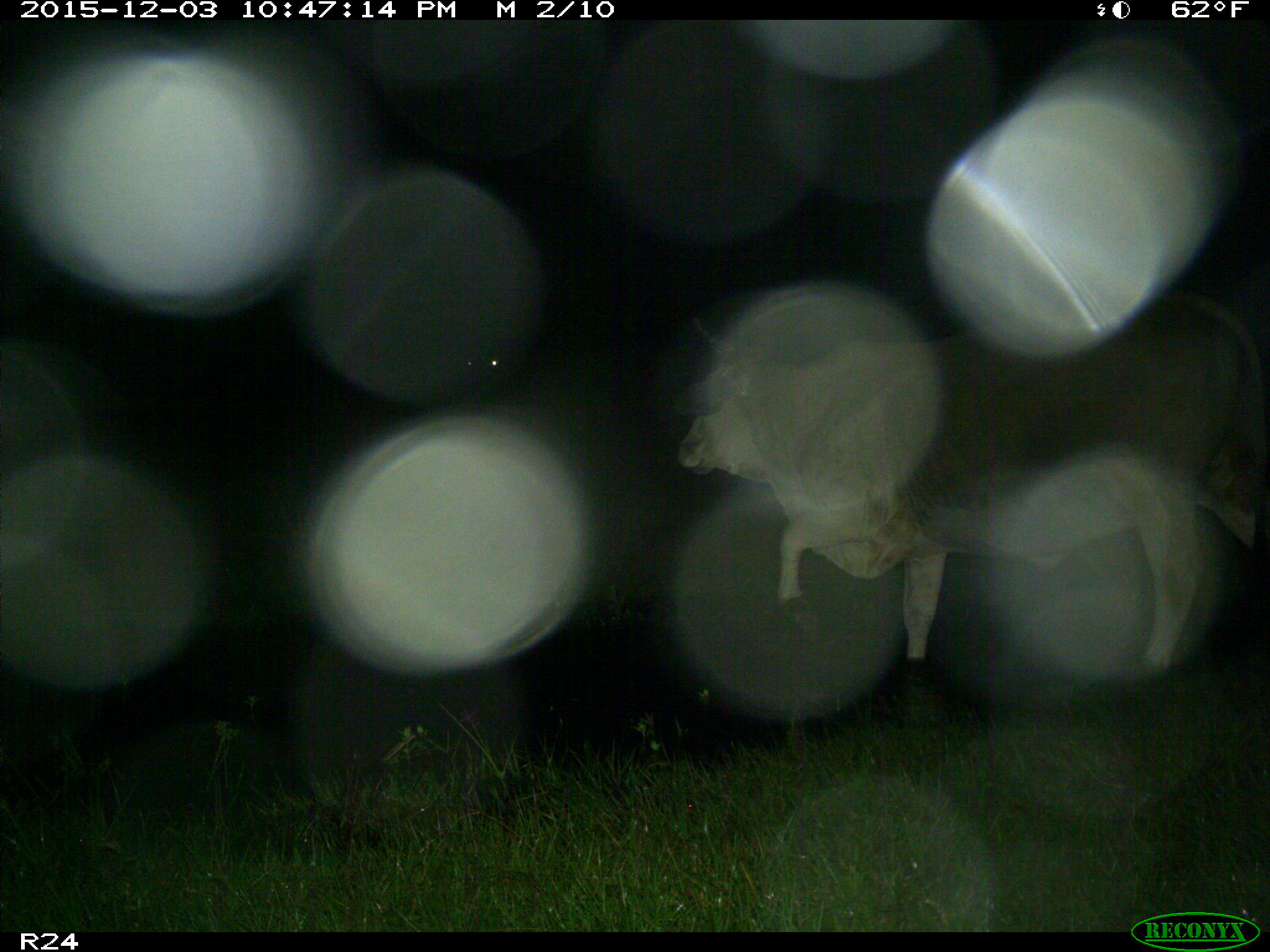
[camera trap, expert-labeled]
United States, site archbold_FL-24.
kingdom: Animalia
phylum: Chordata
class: Mammalia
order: Artiodactyla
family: Bovidae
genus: Bos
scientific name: Bos taurus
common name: domestic cow